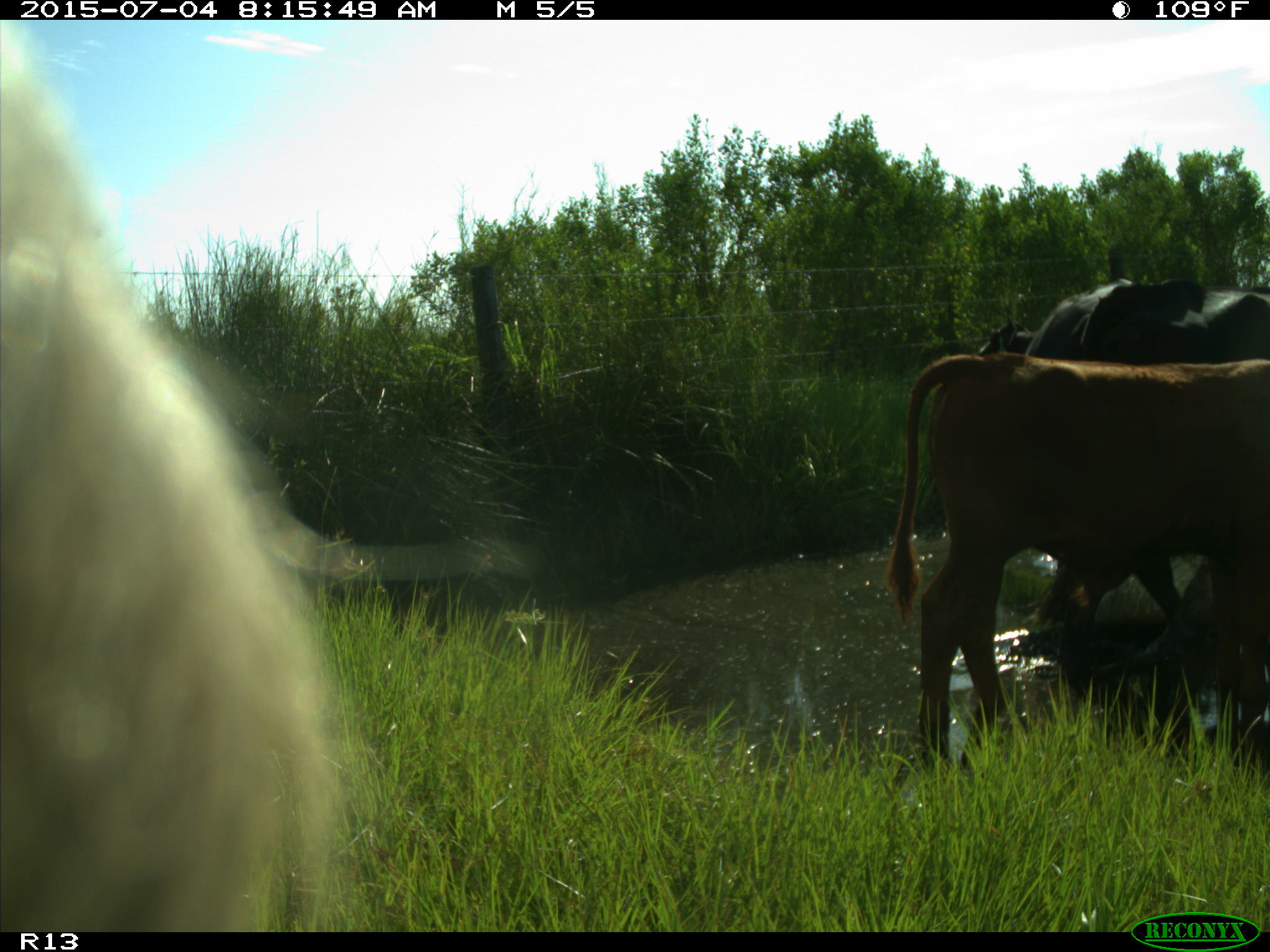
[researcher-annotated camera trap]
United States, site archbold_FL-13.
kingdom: Animalia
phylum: Chordata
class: Mammalia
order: Artiodactyla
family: Bovidae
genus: Bos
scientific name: Bos taurus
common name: domestic cow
Bos taurus (domestic cow).